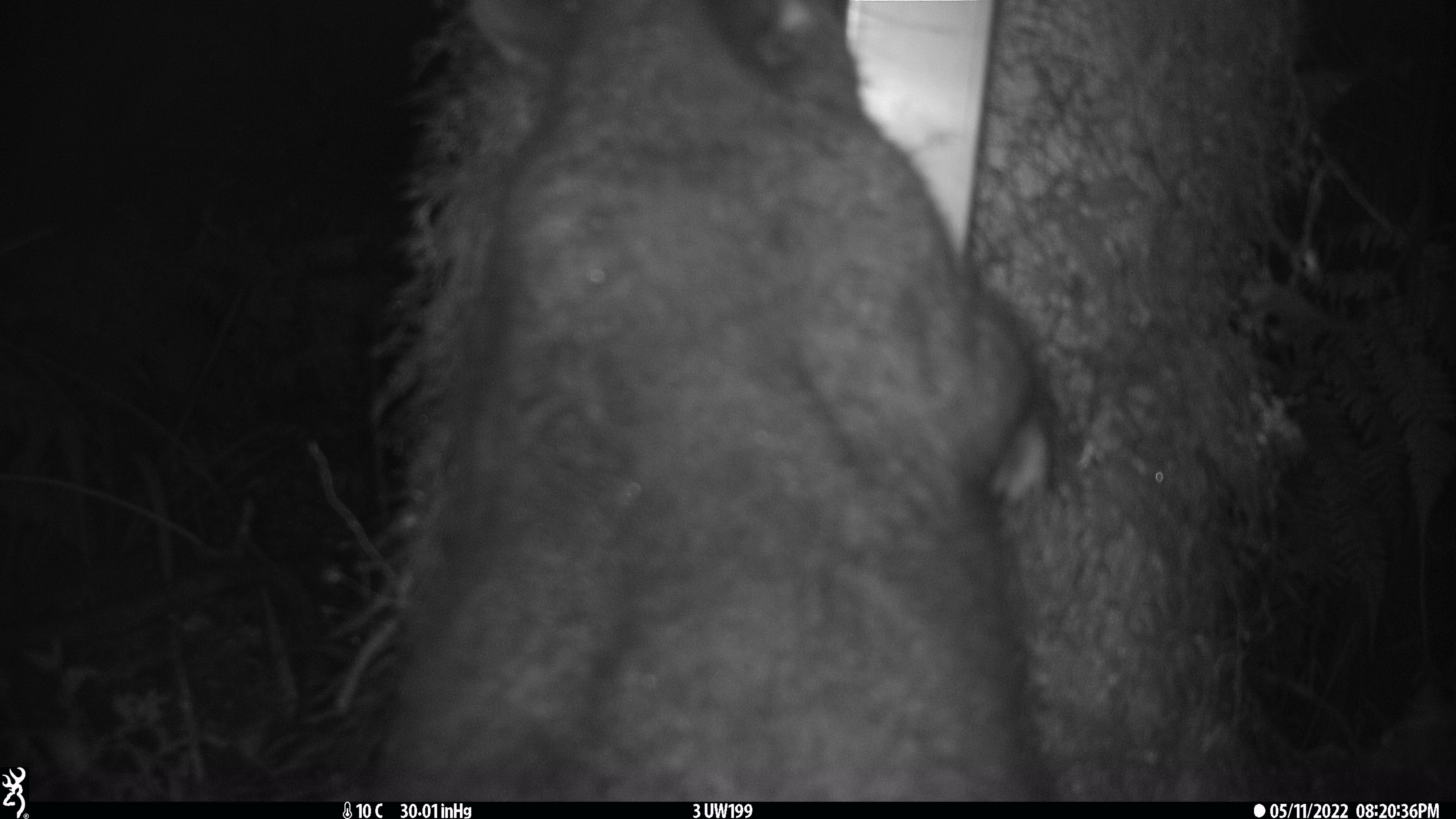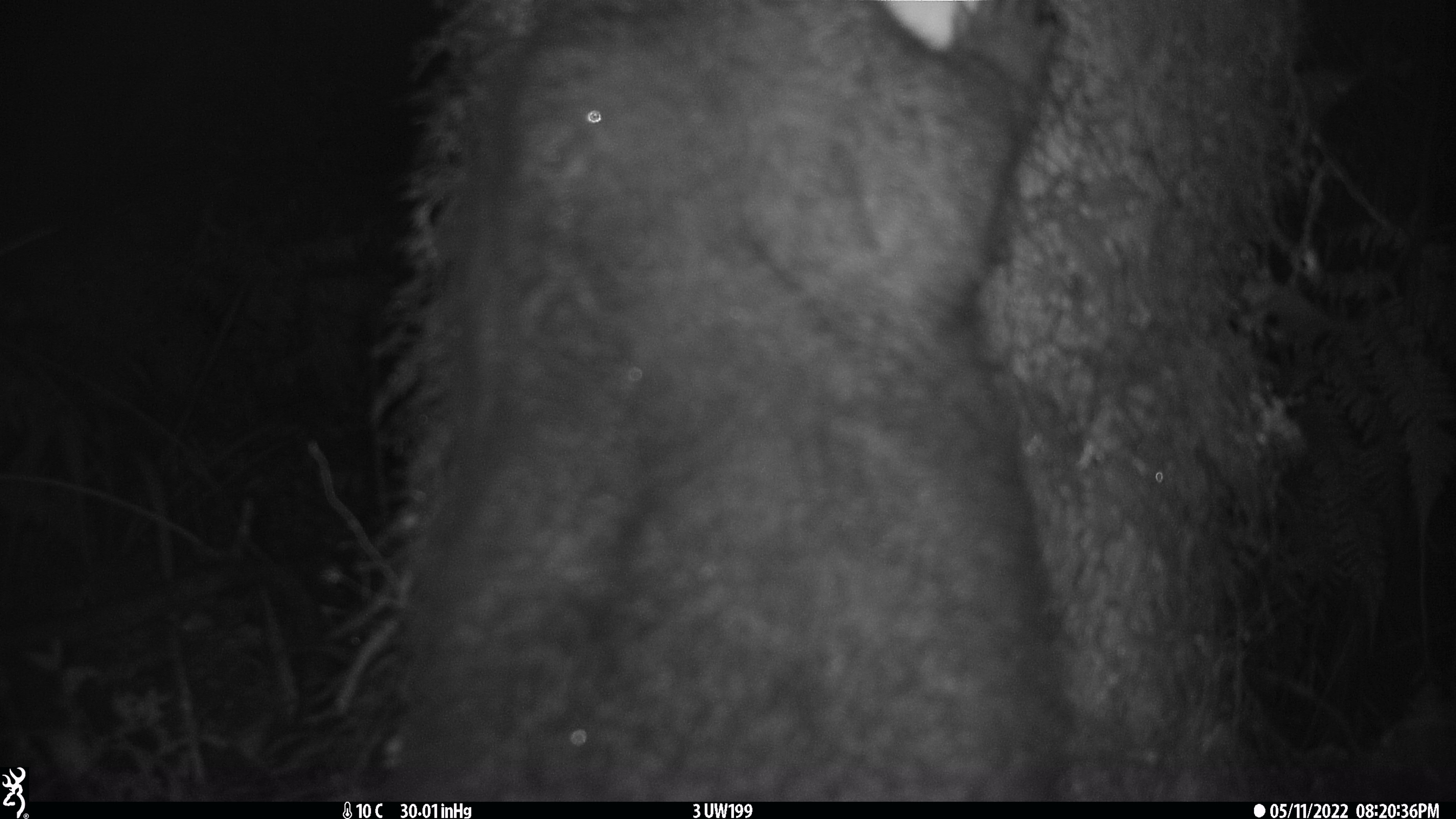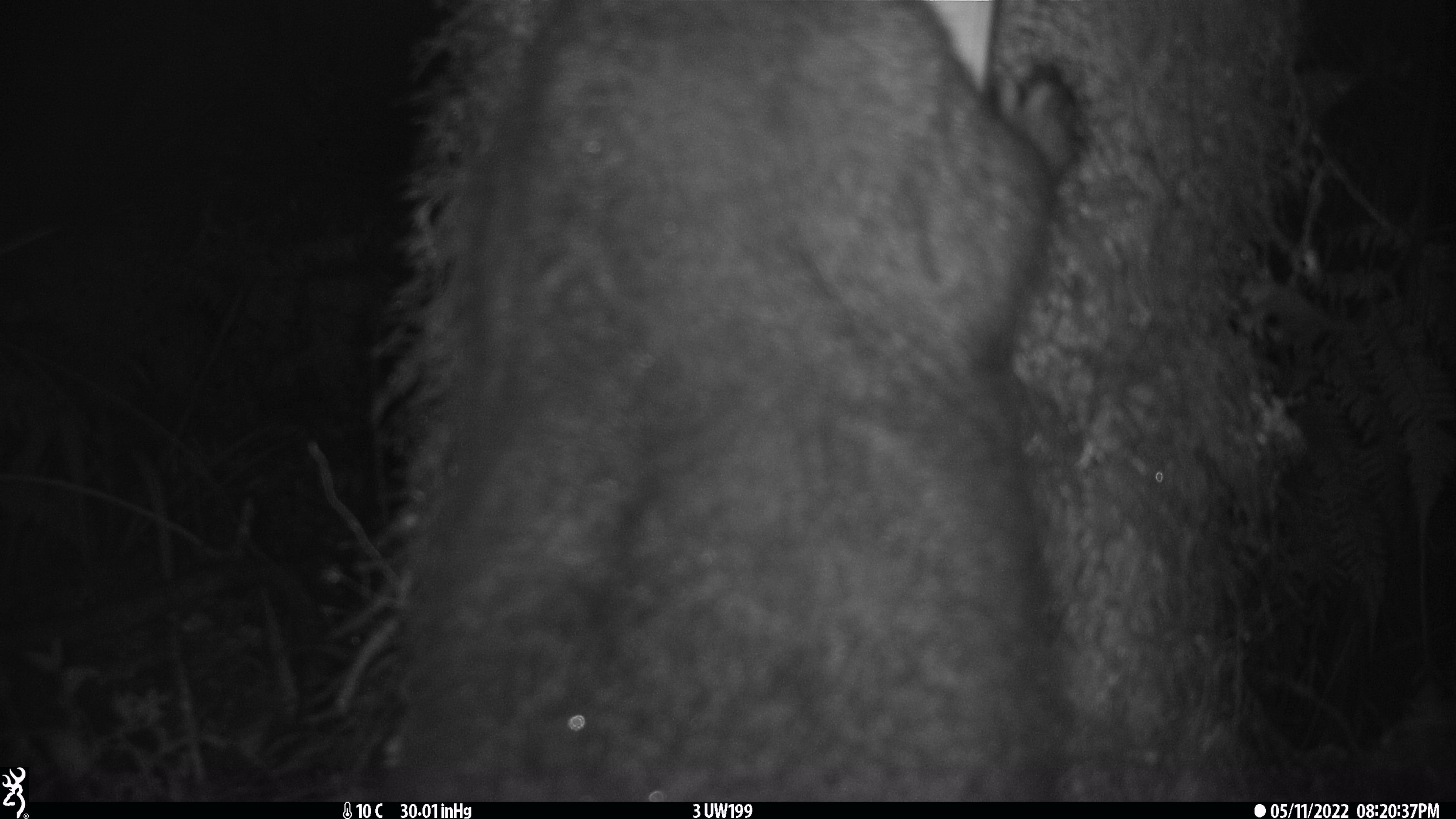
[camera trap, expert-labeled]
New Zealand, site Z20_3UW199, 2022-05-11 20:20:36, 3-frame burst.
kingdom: Animalia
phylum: Chordata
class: Mammalia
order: Diprotodontia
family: Phalangeridae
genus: Trichosurus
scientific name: Trichosurus vulpecula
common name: common brushtail possum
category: possum